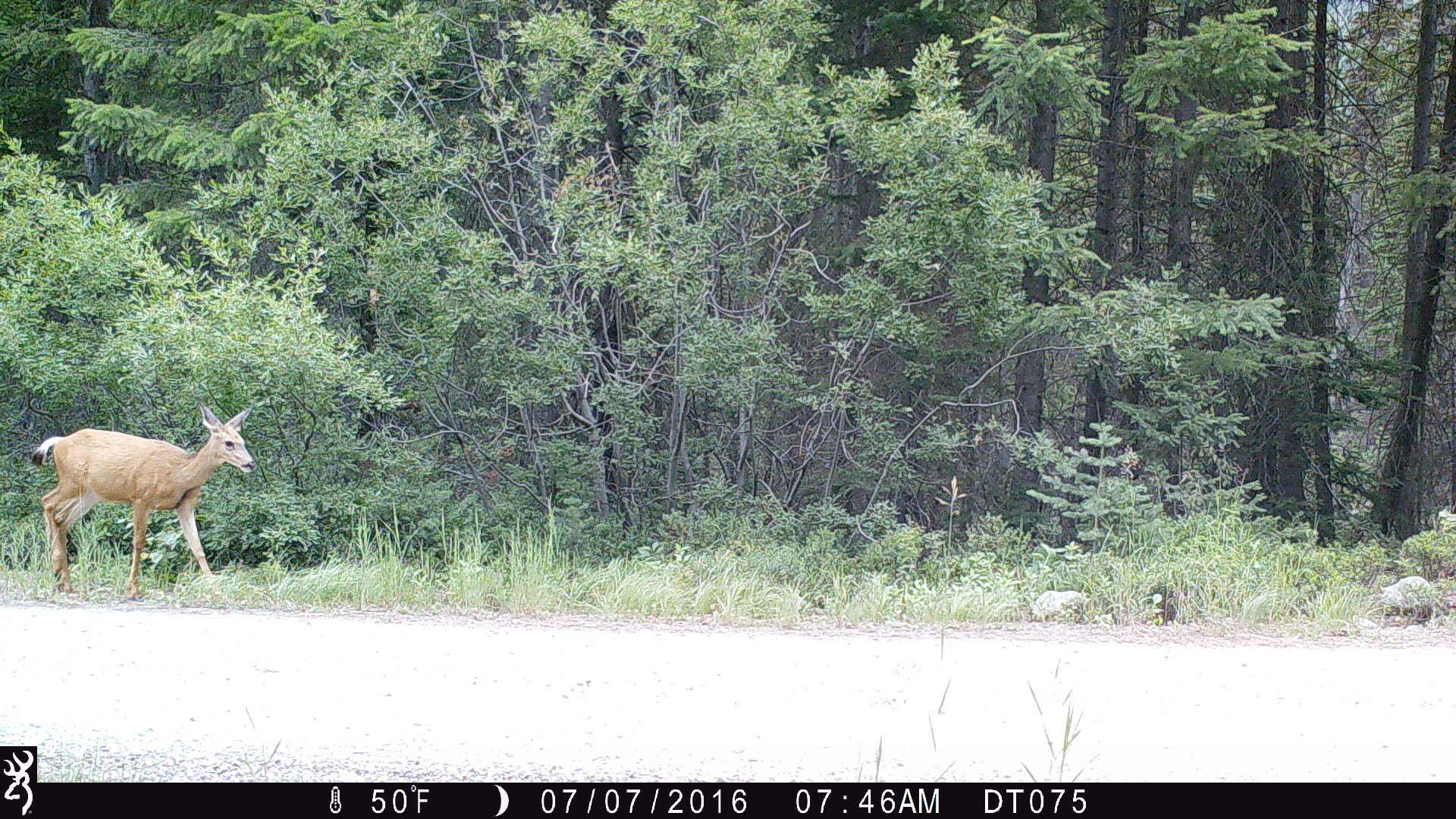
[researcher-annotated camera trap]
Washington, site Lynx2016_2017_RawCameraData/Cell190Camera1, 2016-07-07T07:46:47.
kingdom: Animalia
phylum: Chordata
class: Mammalia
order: Artiodactyla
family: Cervidae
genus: Odocoileus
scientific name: Odocoileus hemionus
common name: mule deer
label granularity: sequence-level